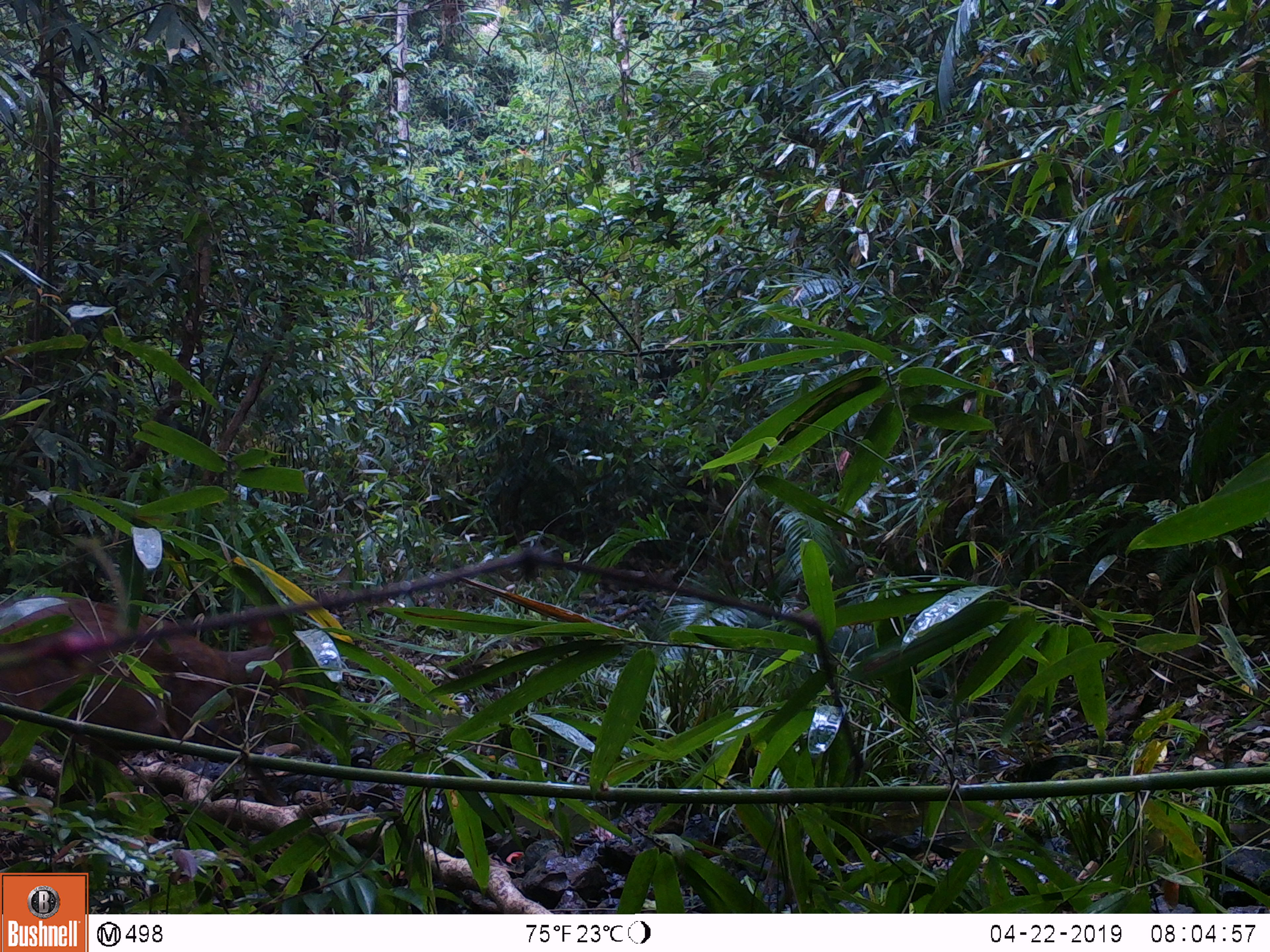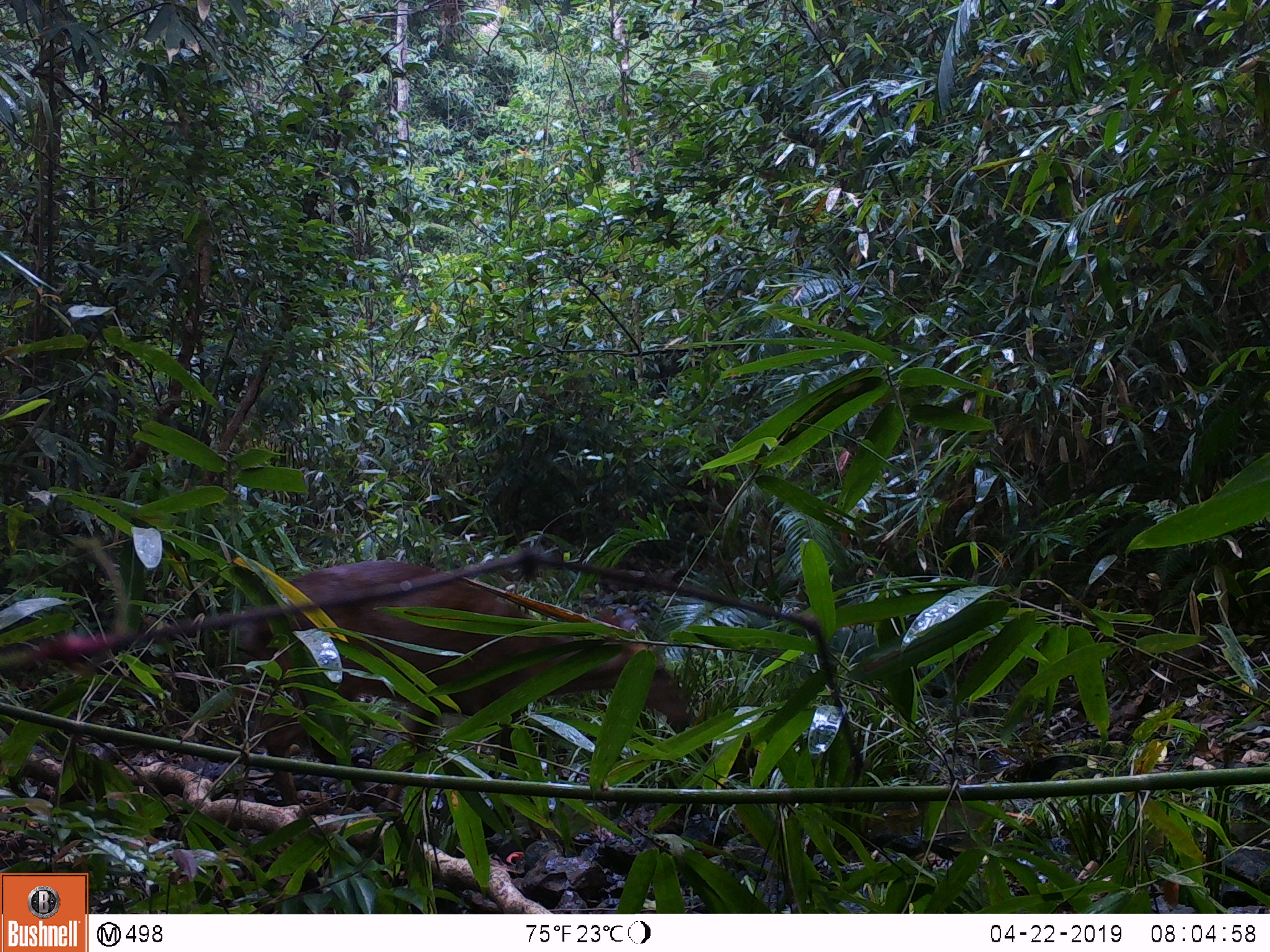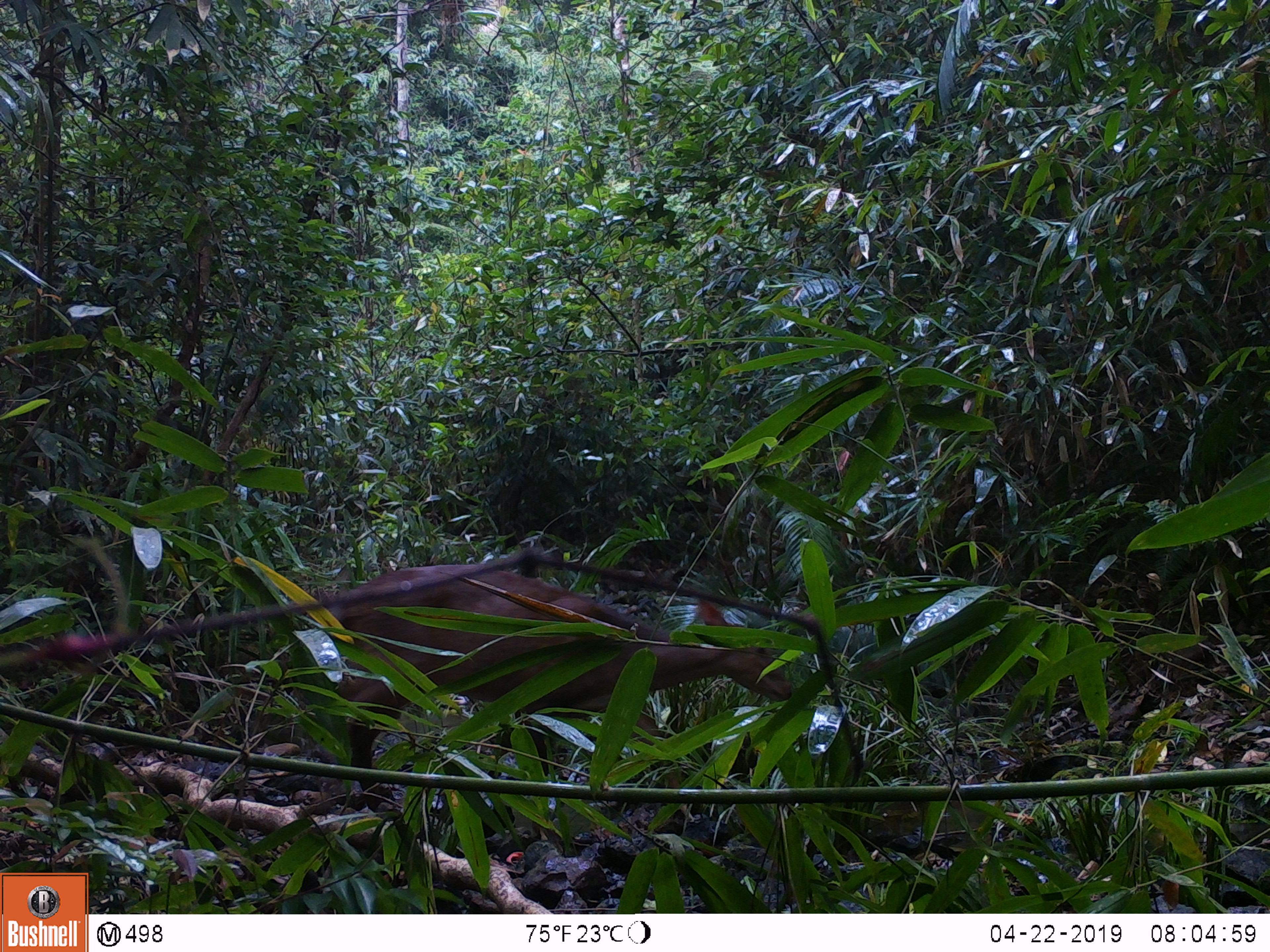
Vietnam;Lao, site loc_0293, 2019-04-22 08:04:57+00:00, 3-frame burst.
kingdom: Animalia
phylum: Chordata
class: Mammalia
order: Artiodactyla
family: Cervidae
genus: Muntiacus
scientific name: Muntiacus vuquangensis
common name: large-antlered muntjac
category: large antlered muntjac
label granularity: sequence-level